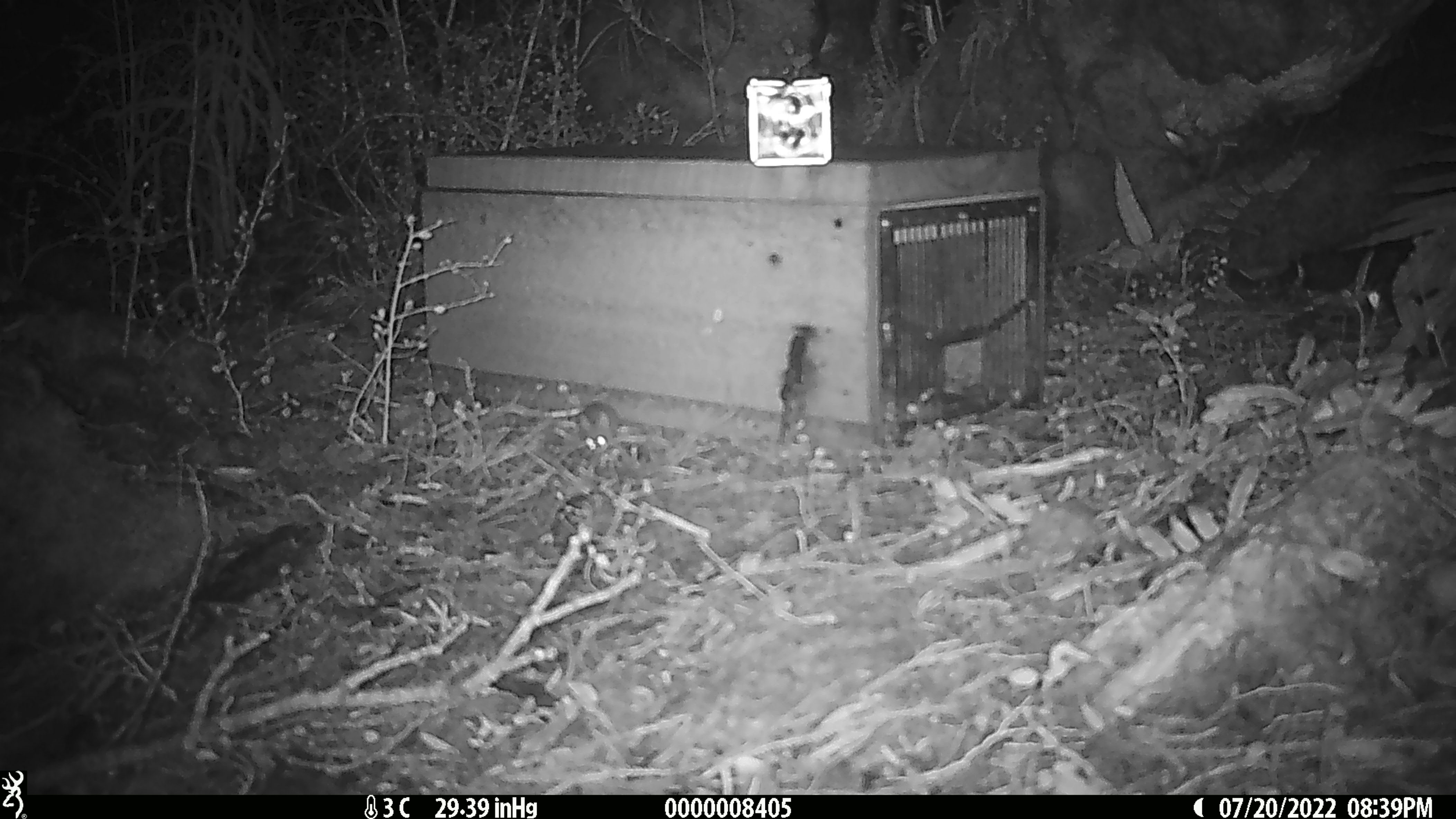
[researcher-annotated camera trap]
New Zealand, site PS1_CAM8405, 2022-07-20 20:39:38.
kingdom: Animalia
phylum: Chordata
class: Mammalia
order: Rodentia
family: Muridae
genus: Mus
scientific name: Mus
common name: mouse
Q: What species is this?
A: Mouse (Mus).